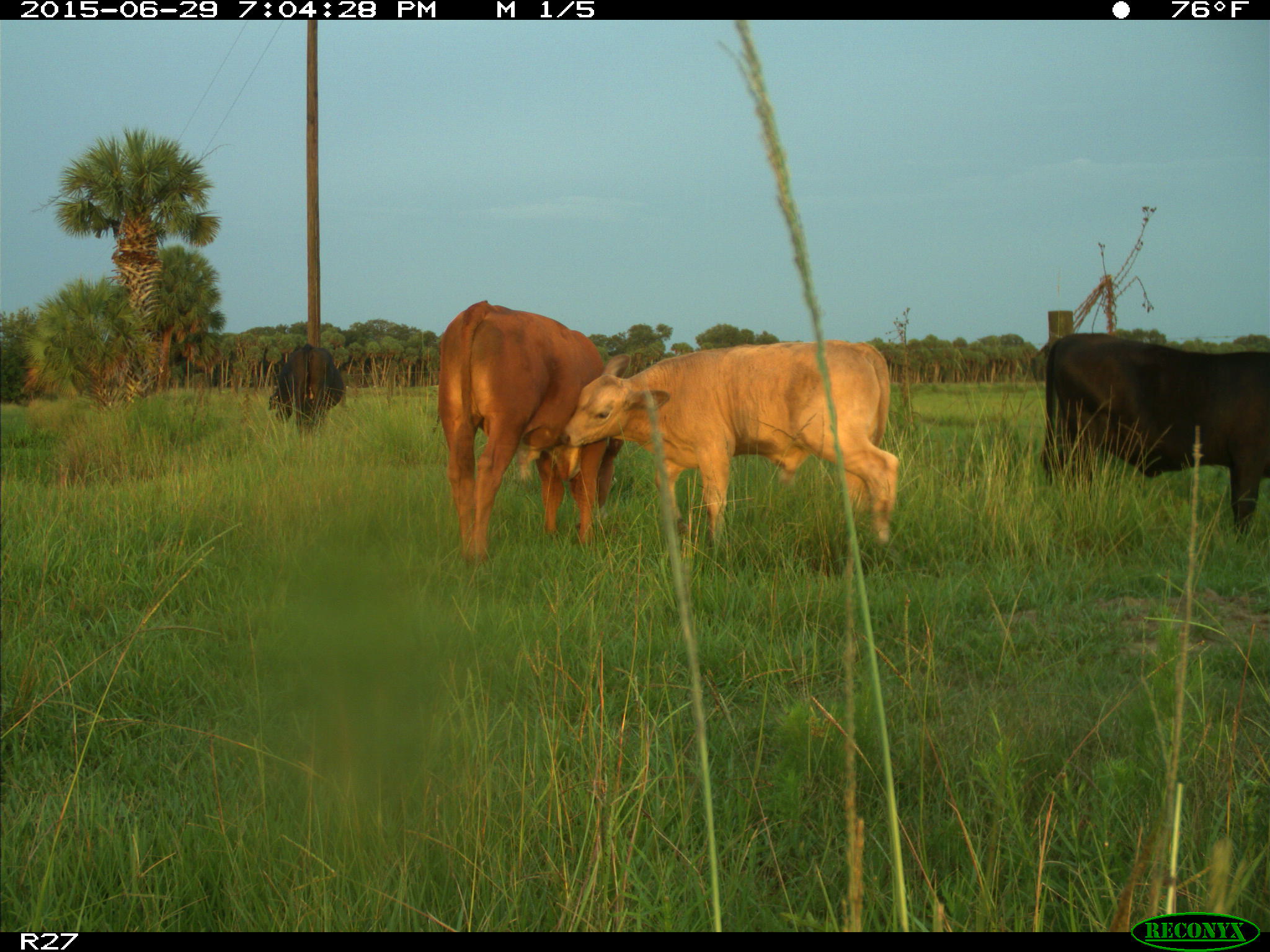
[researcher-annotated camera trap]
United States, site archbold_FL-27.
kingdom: Animalia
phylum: Chordata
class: Mammalia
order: Artiodactyla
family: Bovidae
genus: Bos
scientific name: Bos taurus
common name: domestic cow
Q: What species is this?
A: Bos taurus (domestic cow).